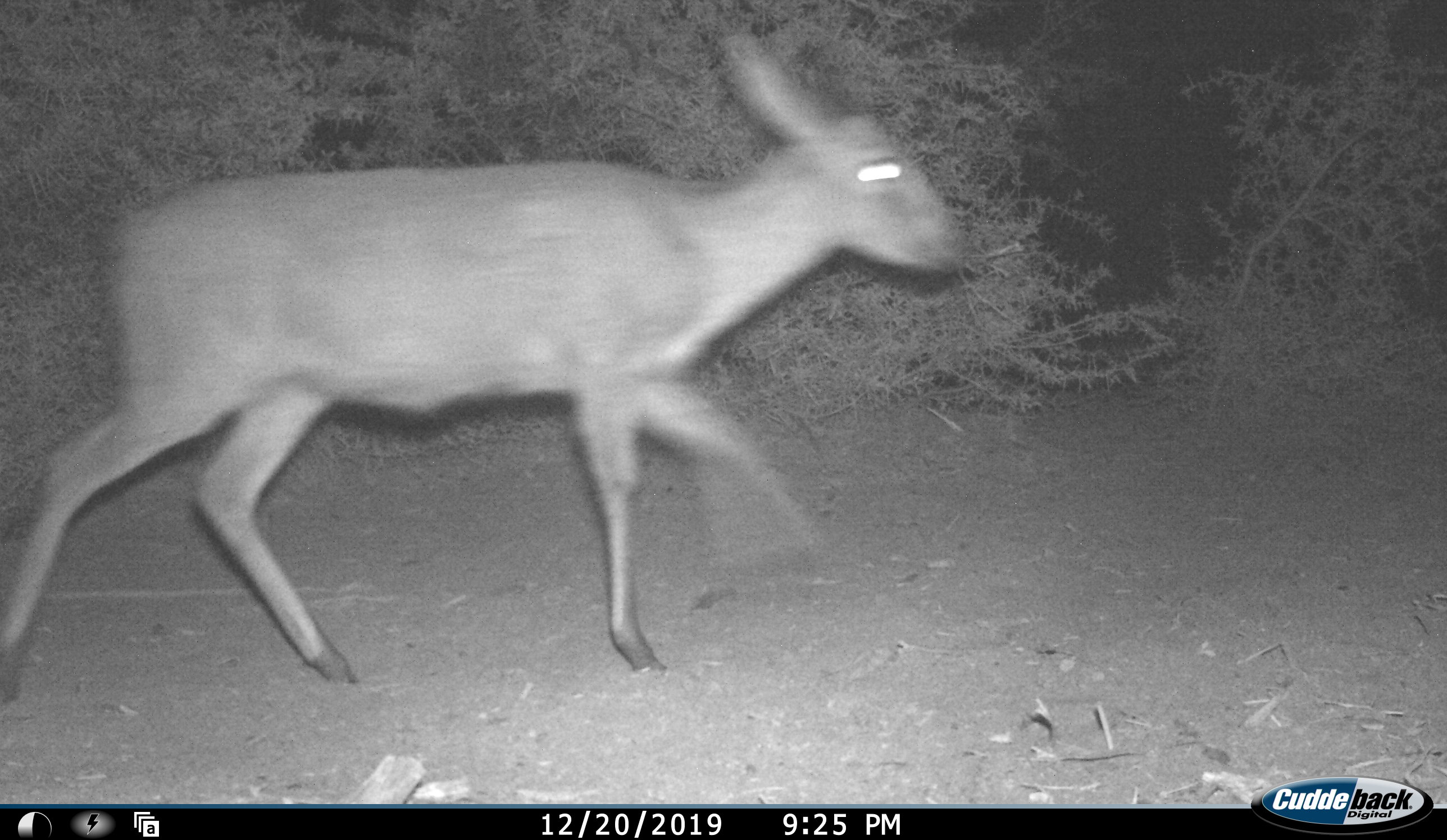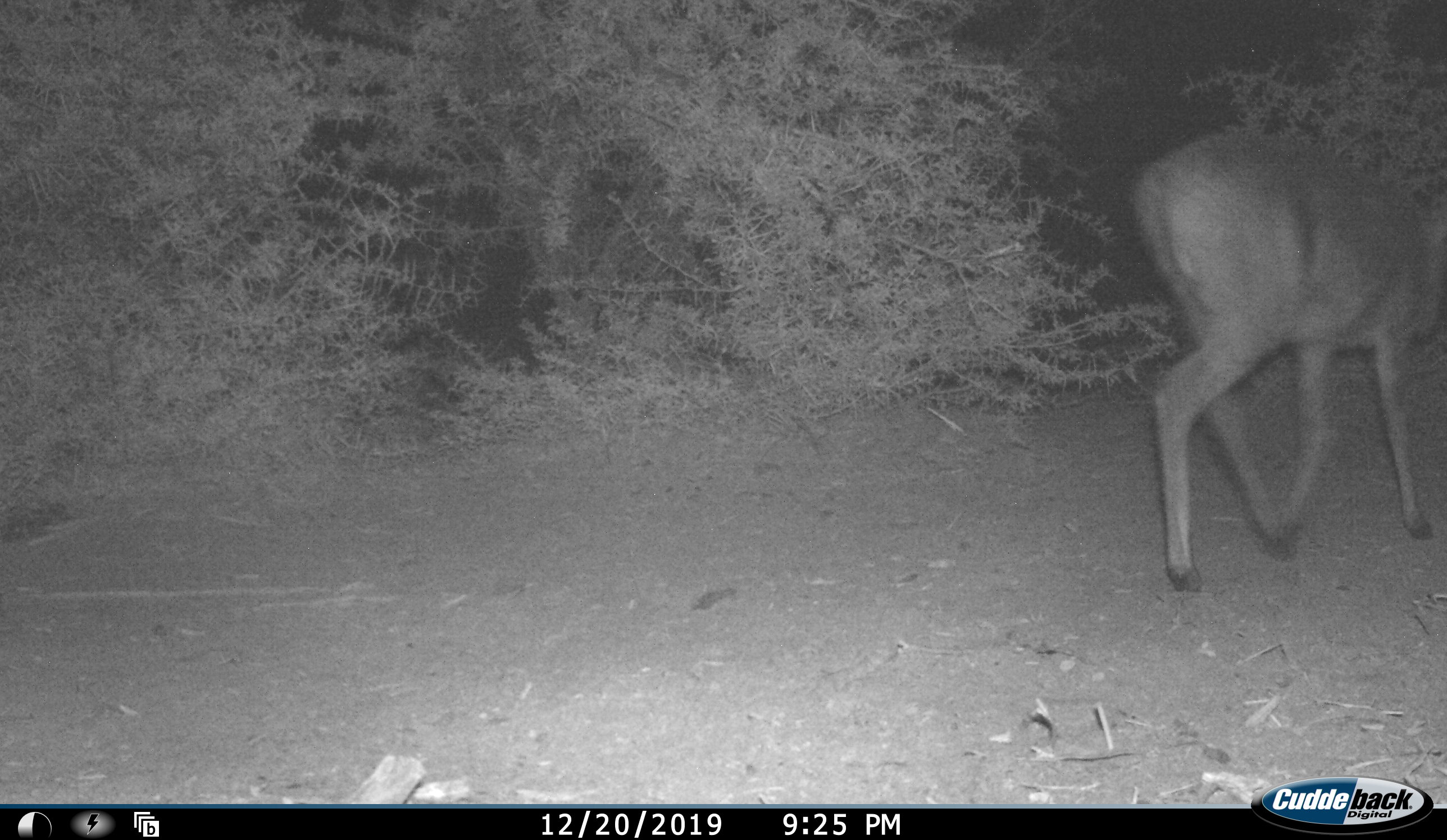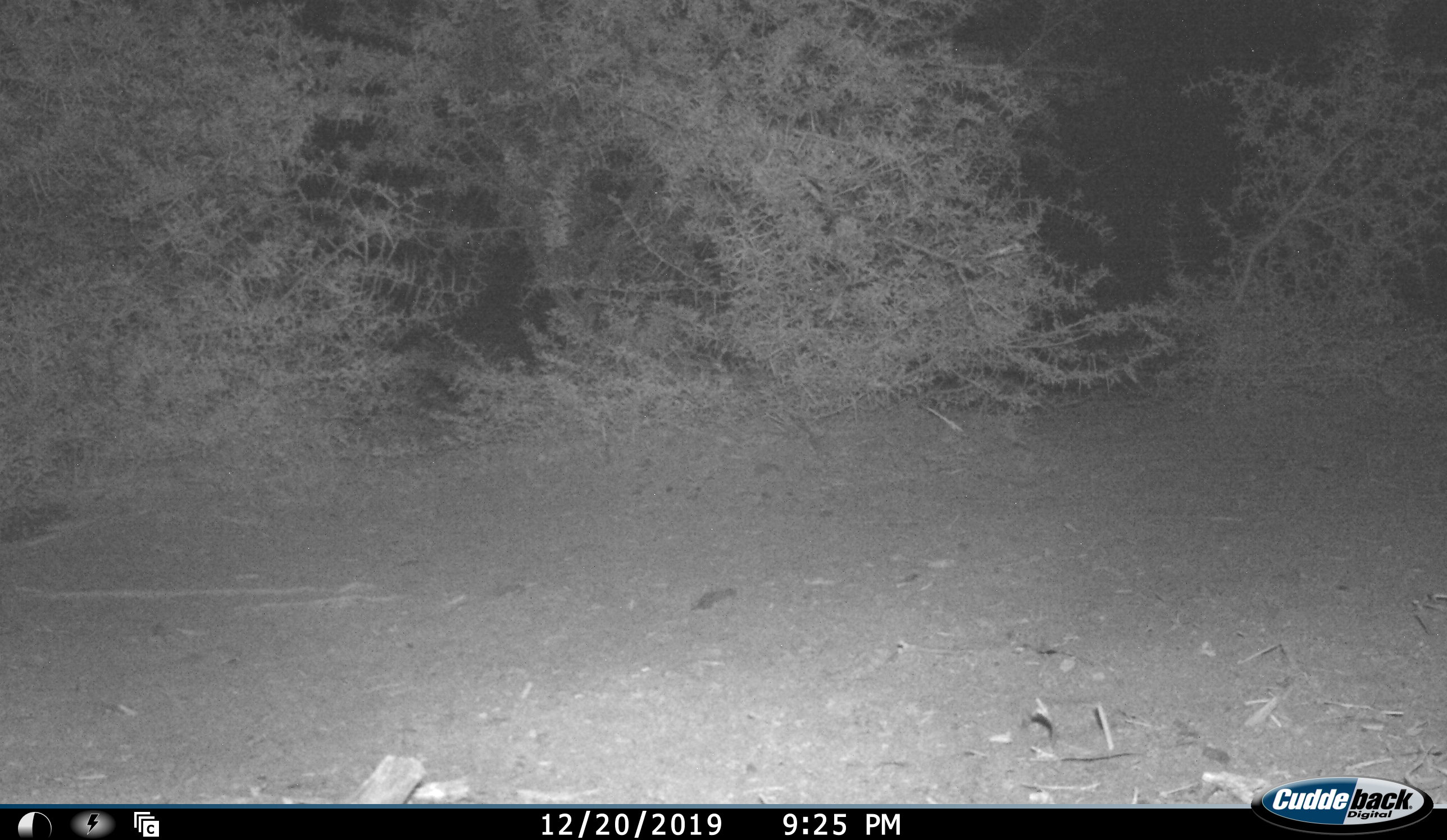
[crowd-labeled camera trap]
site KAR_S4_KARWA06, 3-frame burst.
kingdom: Animalia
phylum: Chordata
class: Mammalia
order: Artiodactyla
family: Bovidae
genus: Sylvicapra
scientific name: Sylvicapra grimmia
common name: common duiker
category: duikercommongrey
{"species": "duikercommongrey (common duiker) (Sylvicapra grimmia)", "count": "1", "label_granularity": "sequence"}